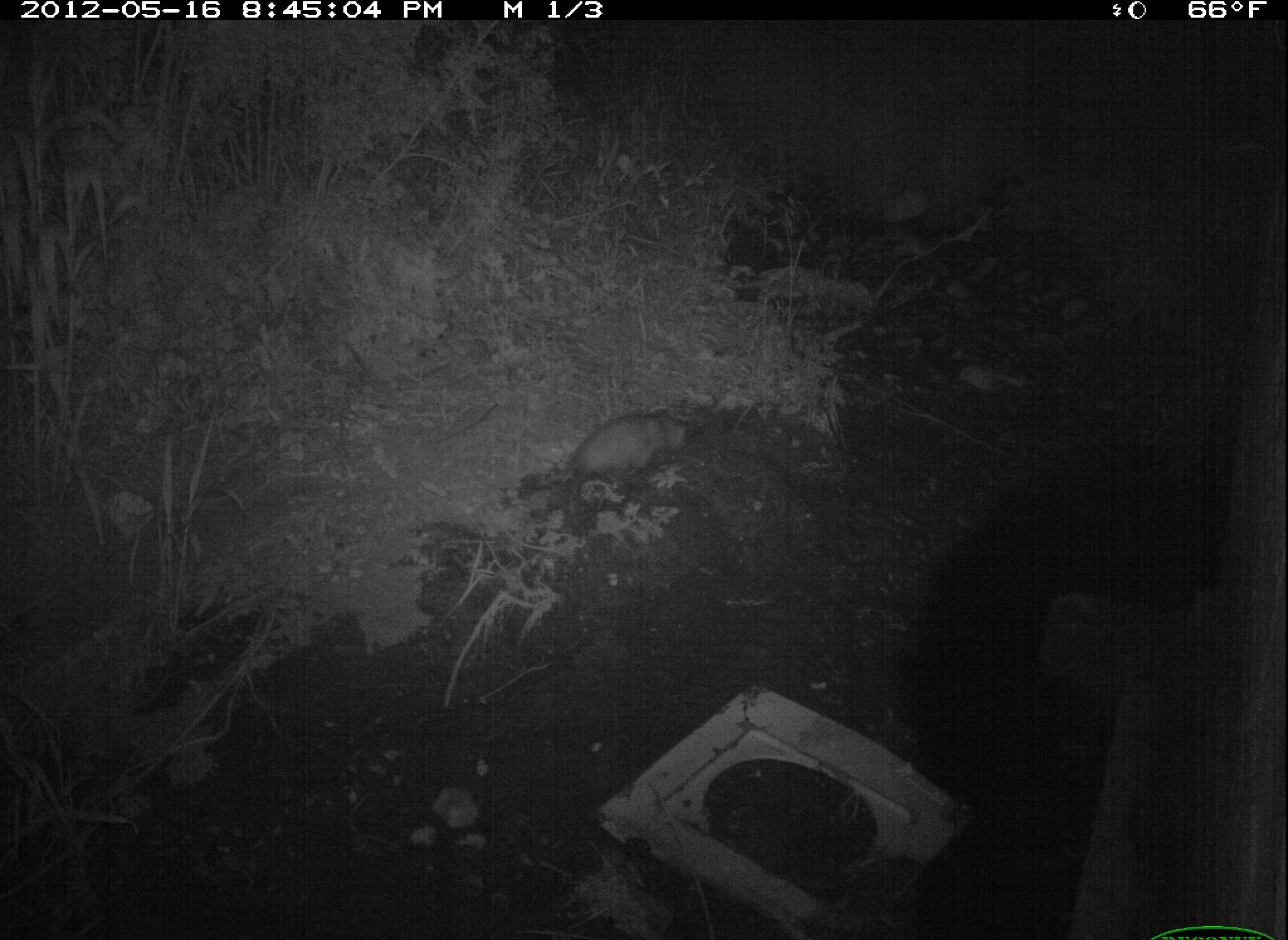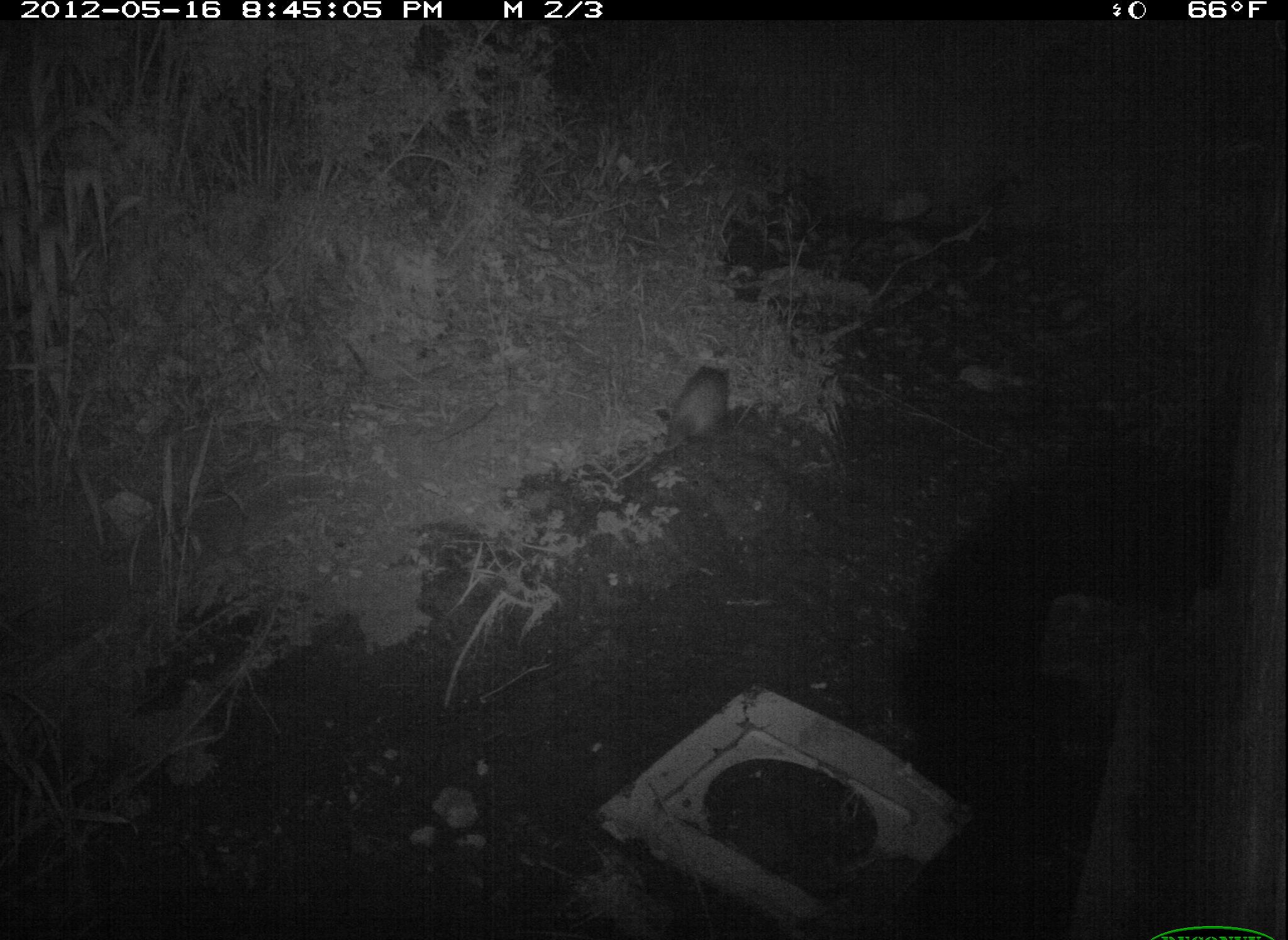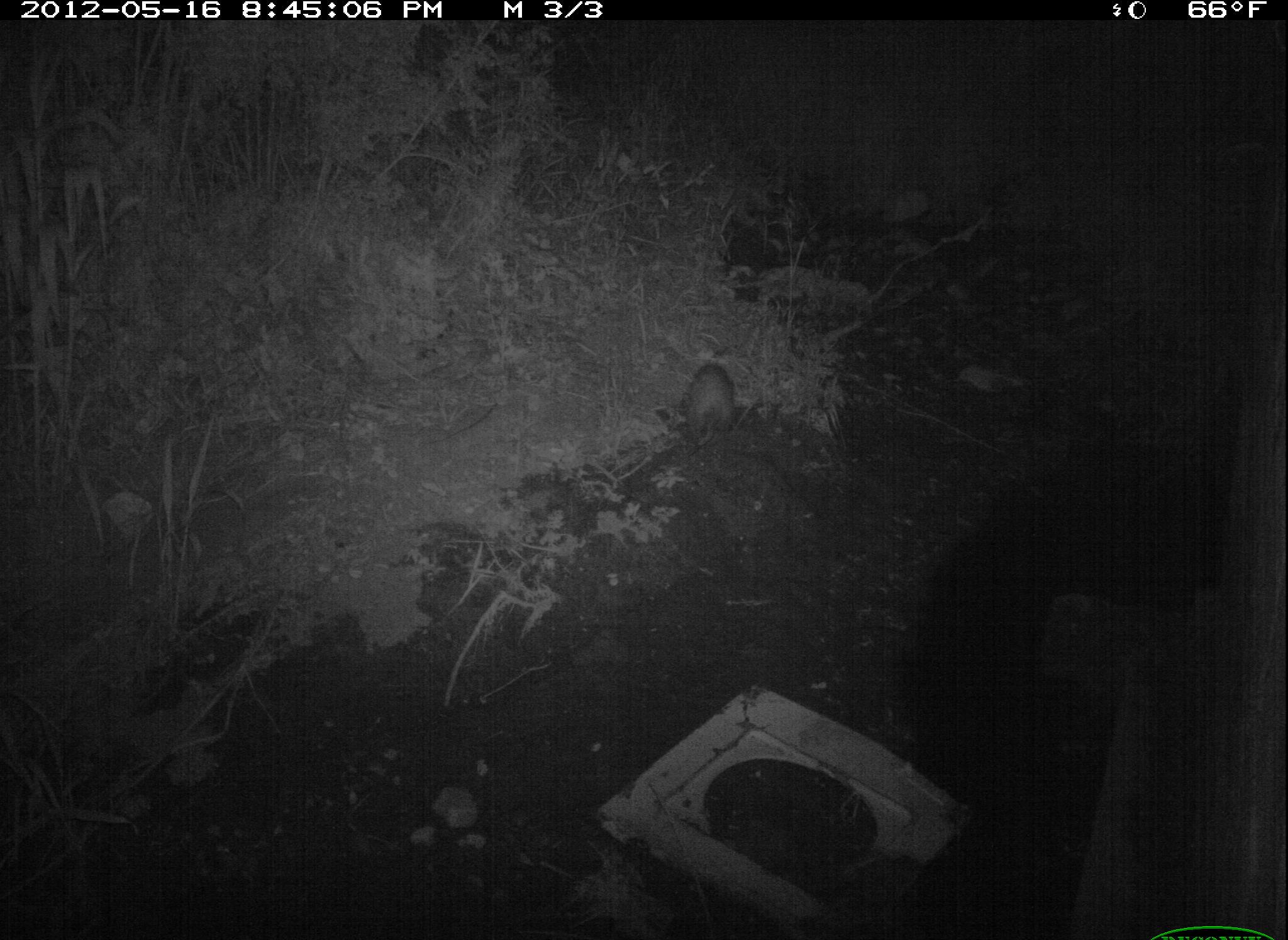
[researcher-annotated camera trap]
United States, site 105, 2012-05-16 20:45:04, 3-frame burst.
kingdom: Animalia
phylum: Chordata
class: Mammalia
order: Didelphimorphia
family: Didelphidae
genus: Didelphis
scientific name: Didelphis virginiana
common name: virginia opossum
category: opossum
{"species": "opossum (virginia opossum) (Didelphis virginiana)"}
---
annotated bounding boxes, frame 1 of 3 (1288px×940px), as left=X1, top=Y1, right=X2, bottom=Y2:
opossum: left=554, top=390, right=712, bottom=512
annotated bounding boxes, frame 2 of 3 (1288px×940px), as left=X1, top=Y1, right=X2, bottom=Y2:
opossum: left=650, top=345, right=762, bottom=464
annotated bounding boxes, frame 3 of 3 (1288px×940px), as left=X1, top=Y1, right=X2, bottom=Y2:
opossum: left=671, top=359, right=757, bottom=470